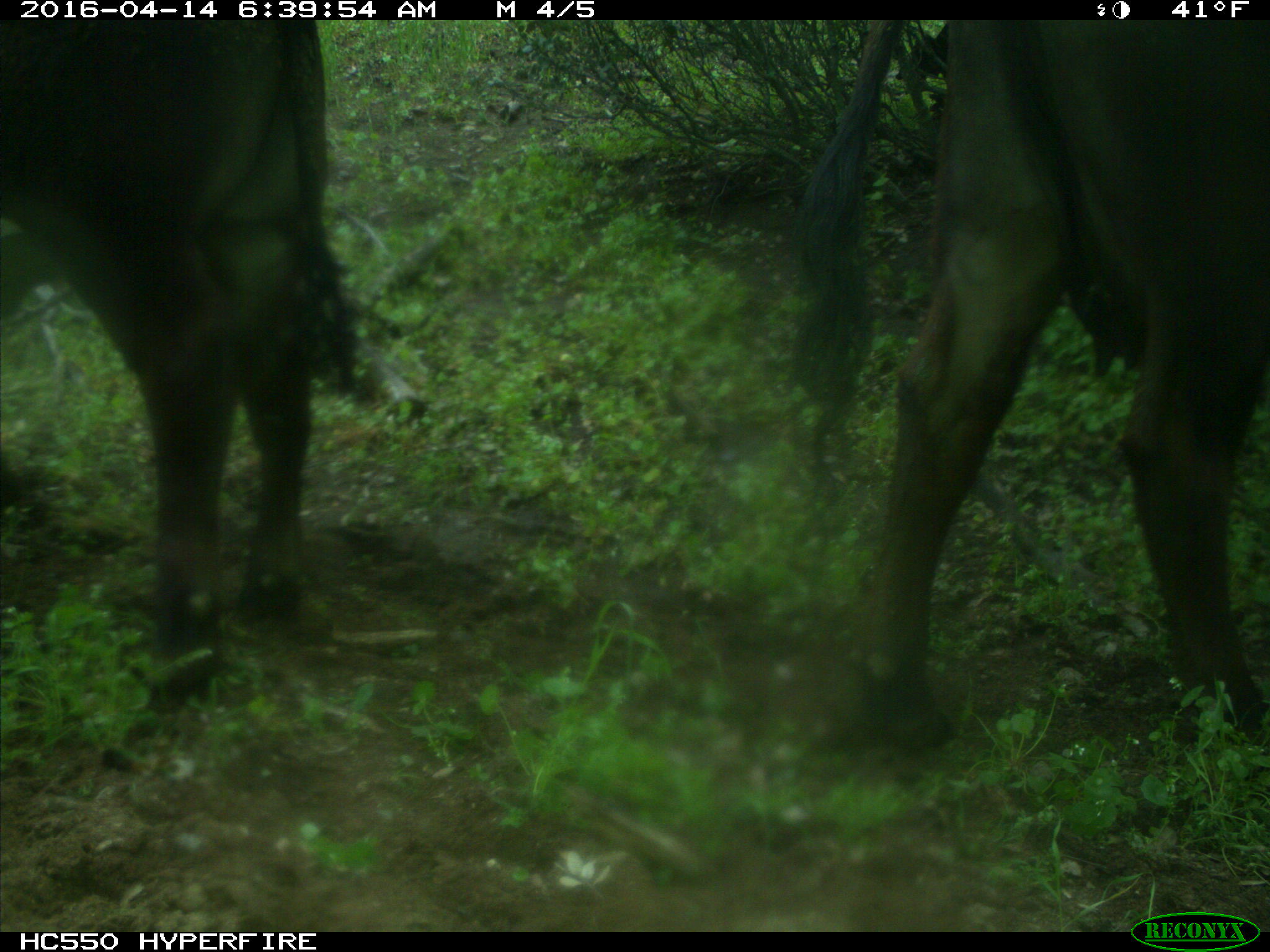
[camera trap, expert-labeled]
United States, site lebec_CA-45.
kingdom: Animalia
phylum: Chordata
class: Mammalia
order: Artiodactyla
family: Bovidae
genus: Bos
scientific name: Bos taurus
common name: domestic cow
Bos taurus (domestic cow).